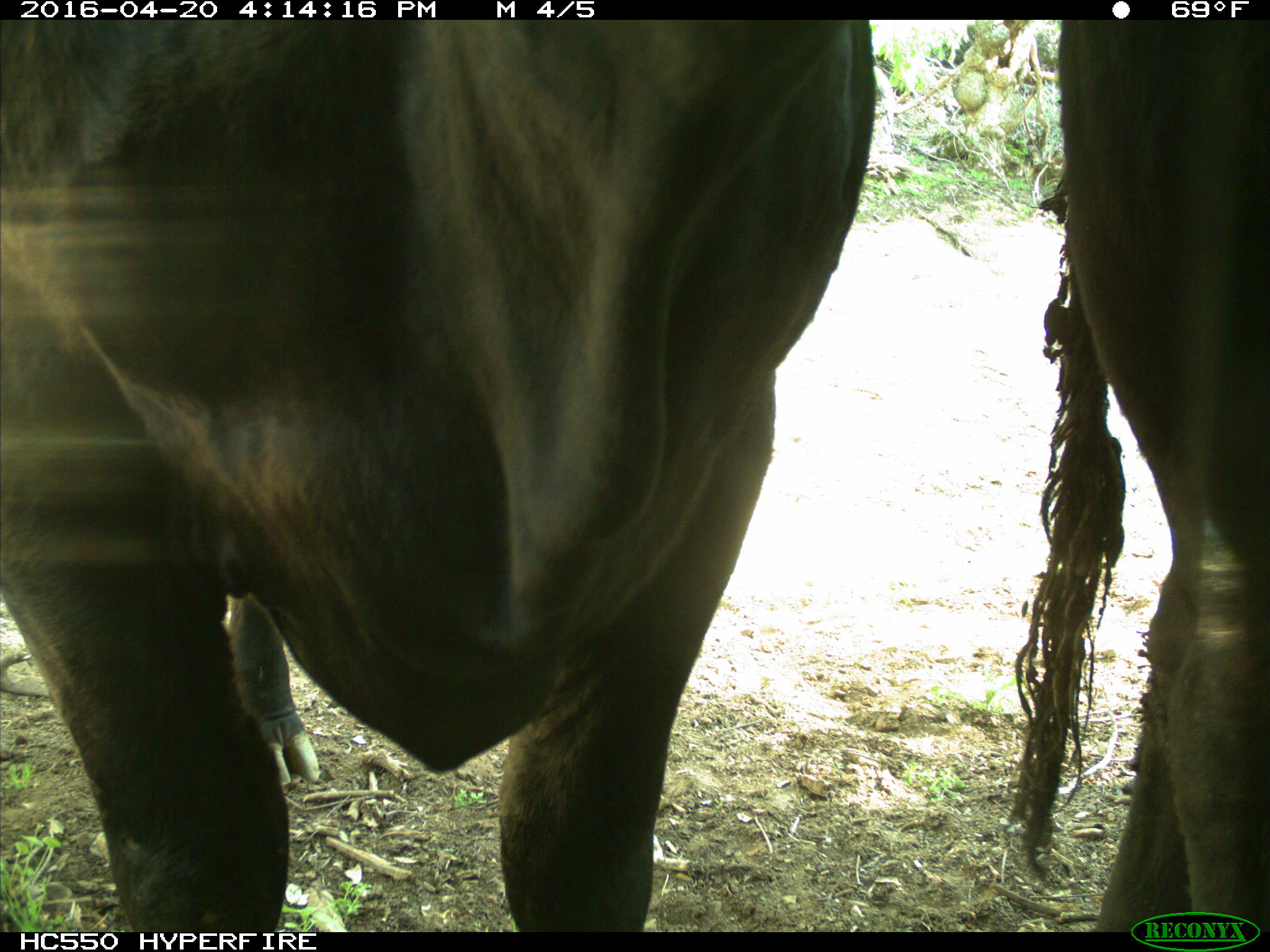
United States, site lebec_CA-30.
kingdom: Animalia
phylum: Chordata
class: Mammalia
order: Artiodactyla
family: Bovidae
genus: Bos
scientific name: Bos taurus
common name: domestic cow